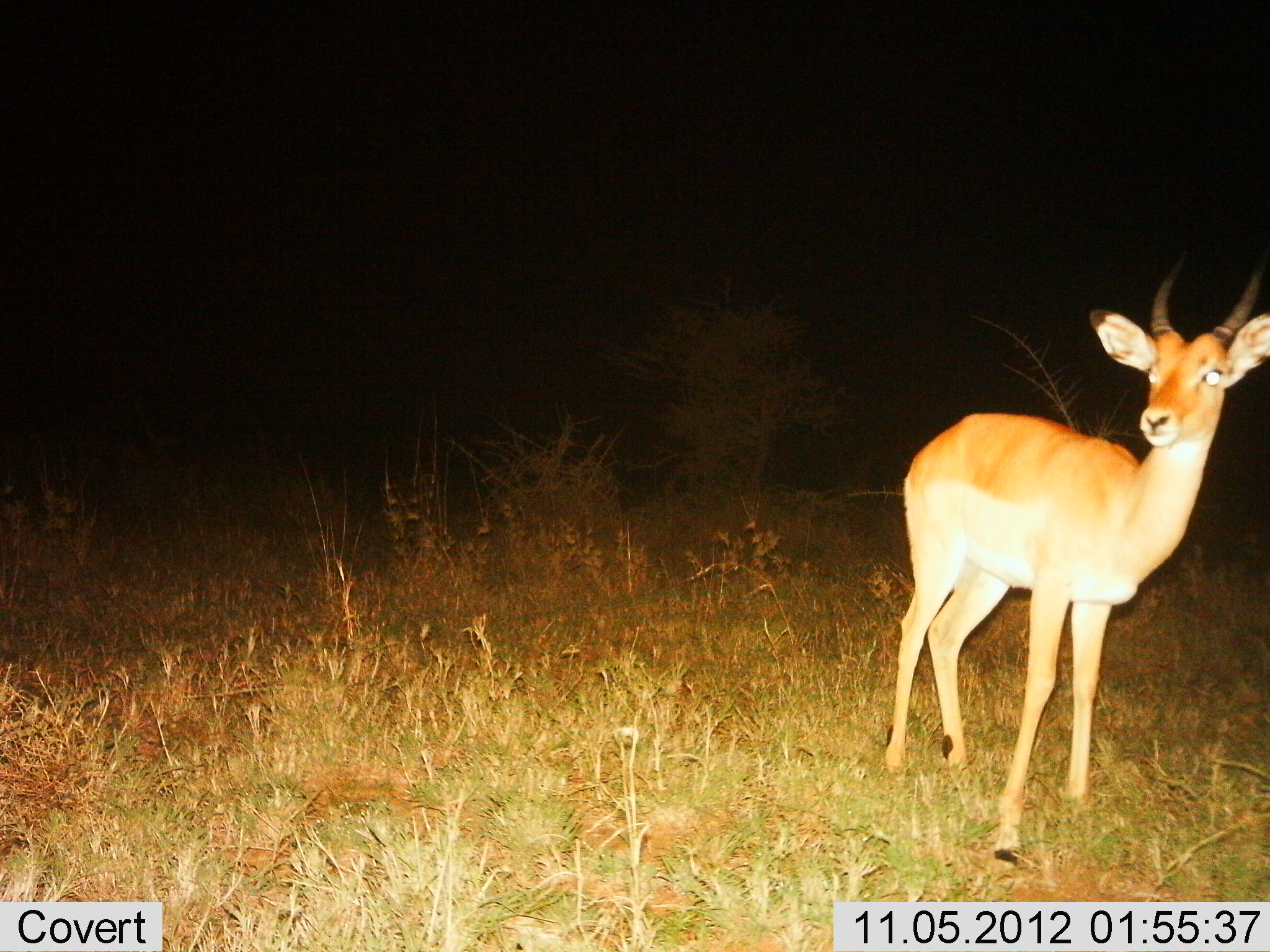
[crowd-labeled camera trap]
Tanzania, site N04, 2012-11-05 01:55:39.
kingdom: Animalia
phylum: Chordata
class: Mammalia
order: Artiodactyla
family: Bovidae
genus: Nanger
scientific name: Nanger granti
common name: grant's gazelle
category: gazellegrants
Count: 1.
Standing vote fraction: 100%.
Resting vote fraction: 0%.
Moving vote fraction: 0%.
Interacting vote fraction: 0%.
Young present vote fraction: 0%.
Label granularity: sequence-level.